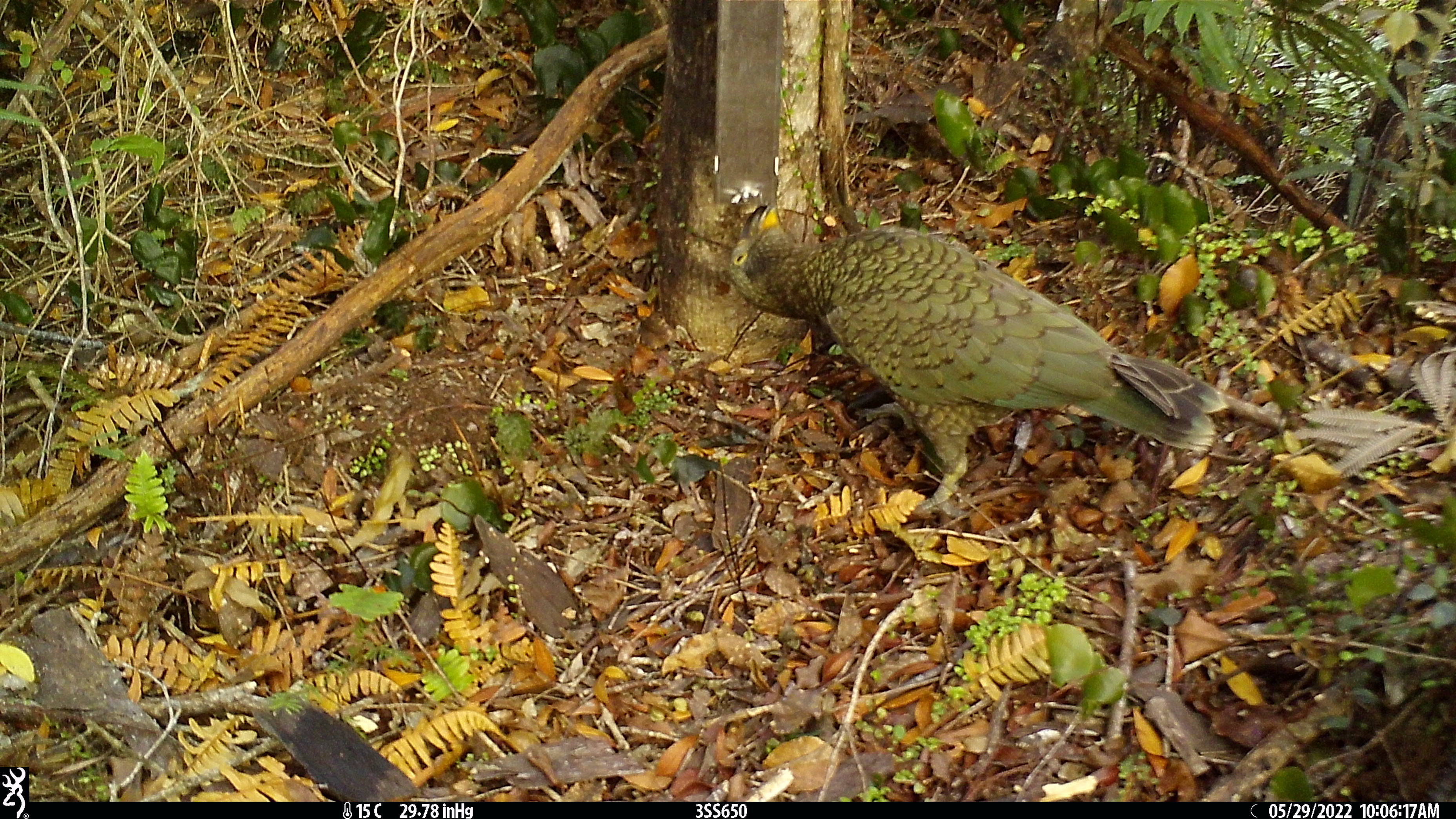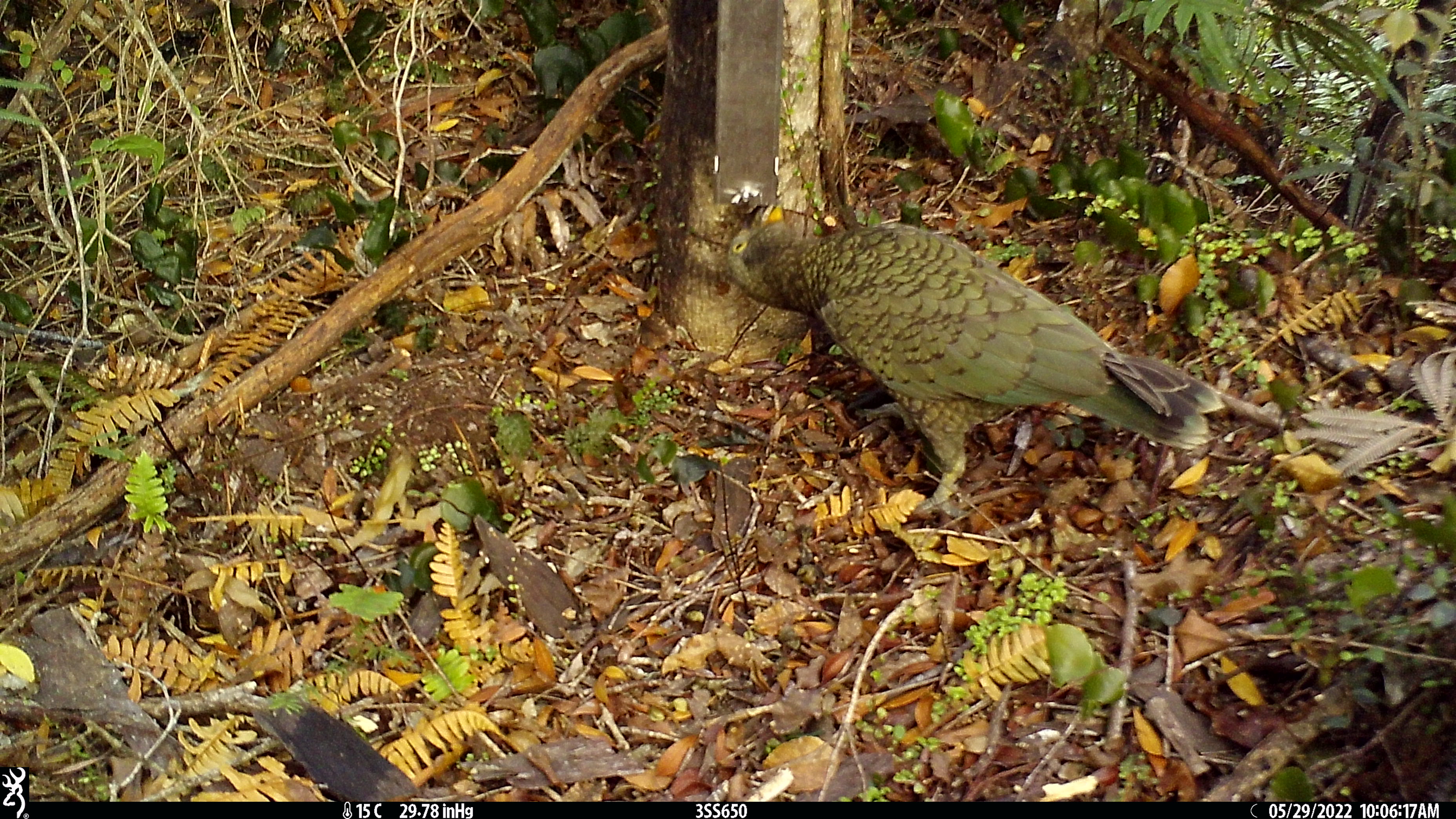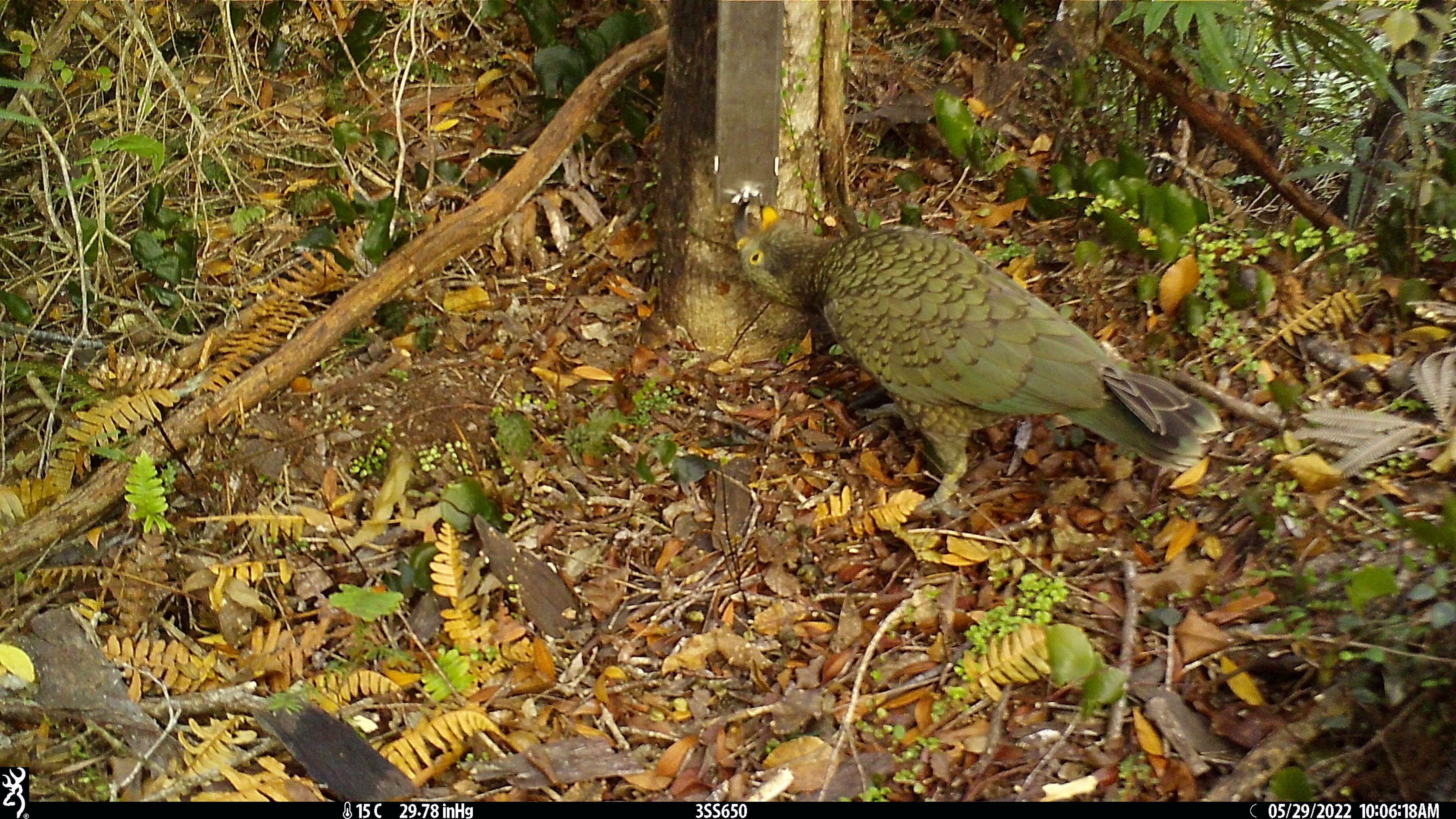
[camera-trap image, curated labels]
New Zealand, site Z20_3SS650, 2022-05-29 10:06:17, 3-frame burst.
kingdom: Animalia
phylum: Chordata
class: Aves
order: Psittaciformes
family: Strigopidae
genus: Nestor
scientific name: Nestor notabilis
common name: kea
Kea (Nestor notabilis).